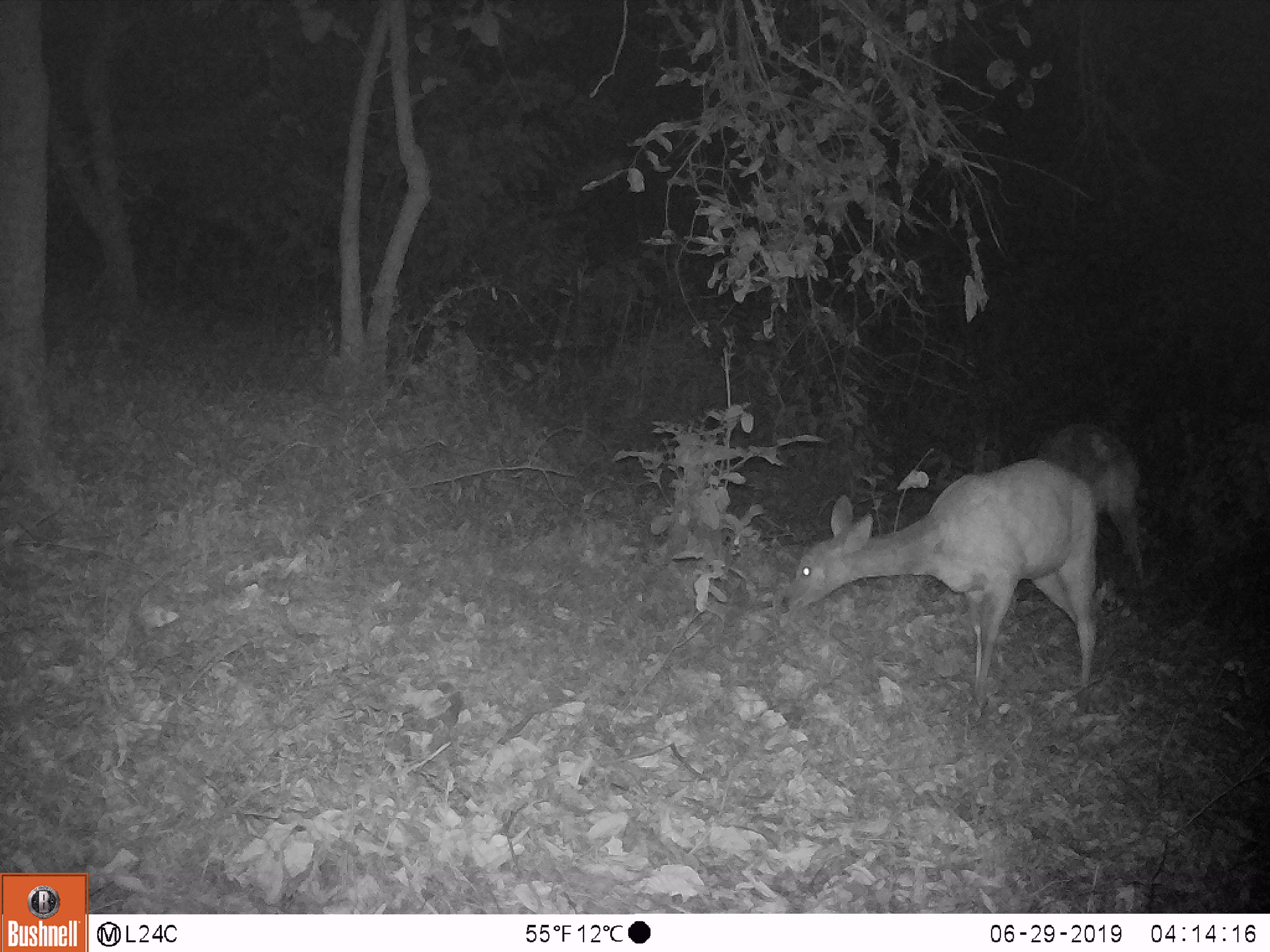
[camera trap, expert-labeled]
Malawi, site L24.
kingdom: Animalia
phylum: Chordata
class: Mammalia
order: Artiodactyla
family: Bovidae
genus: Redunca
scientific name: Redunca arundinum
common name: southern reedbuck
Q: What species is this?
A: Southern reedbuck (Redunca arundinum).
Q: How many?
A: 2.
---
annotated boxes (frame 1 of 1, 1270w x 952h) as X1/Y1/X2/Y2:
southern reedbuck: 782/459/1111/724; 1030/416/1158/592